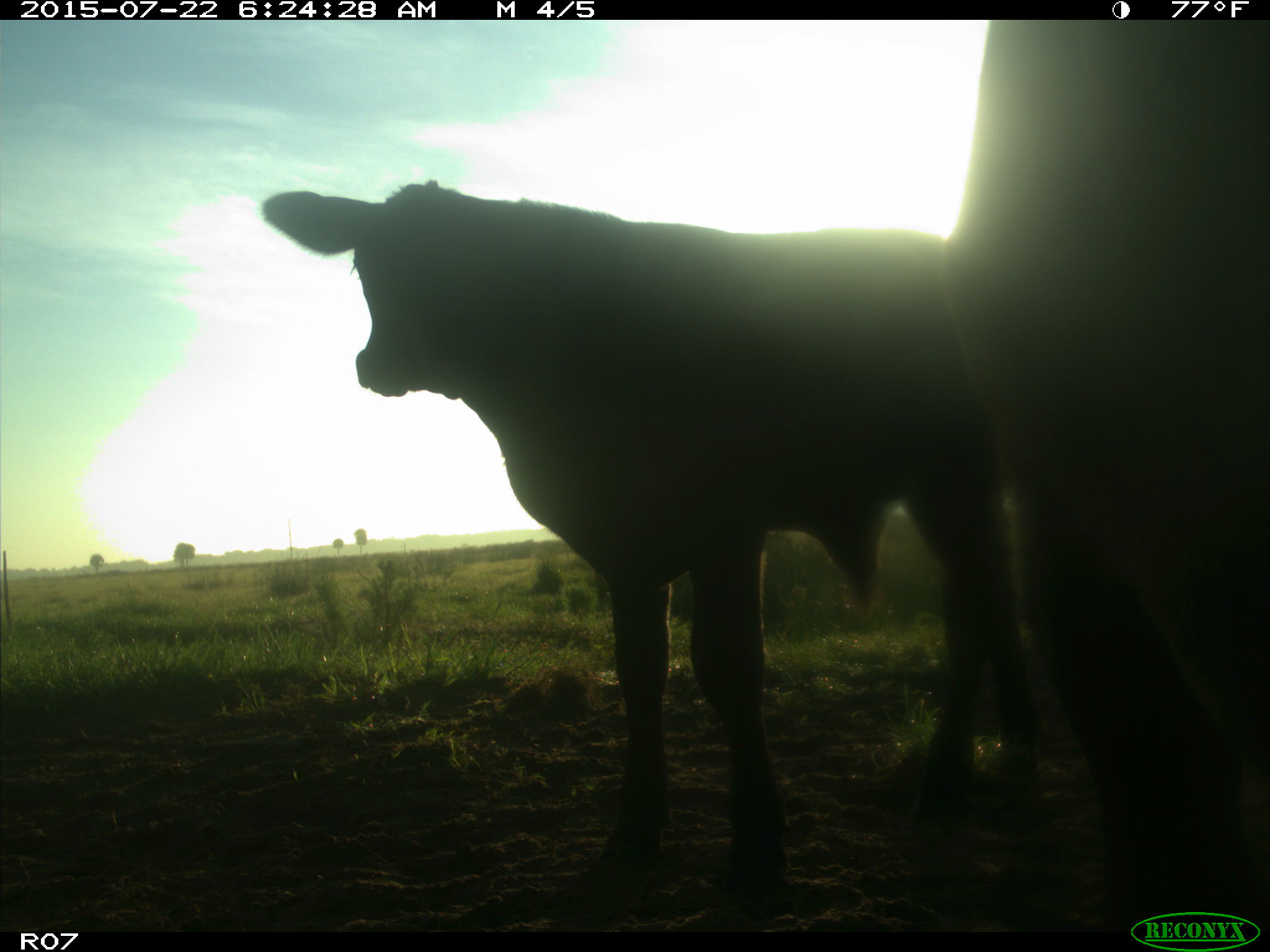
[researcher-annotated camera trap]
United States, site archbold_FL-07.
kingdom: Animalia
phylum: Chordata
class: Mammalia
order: Artiodactyla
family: Bovidae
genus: Bos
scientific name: Bos taurus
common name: domestic cow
Bos taurus (domestic cow).